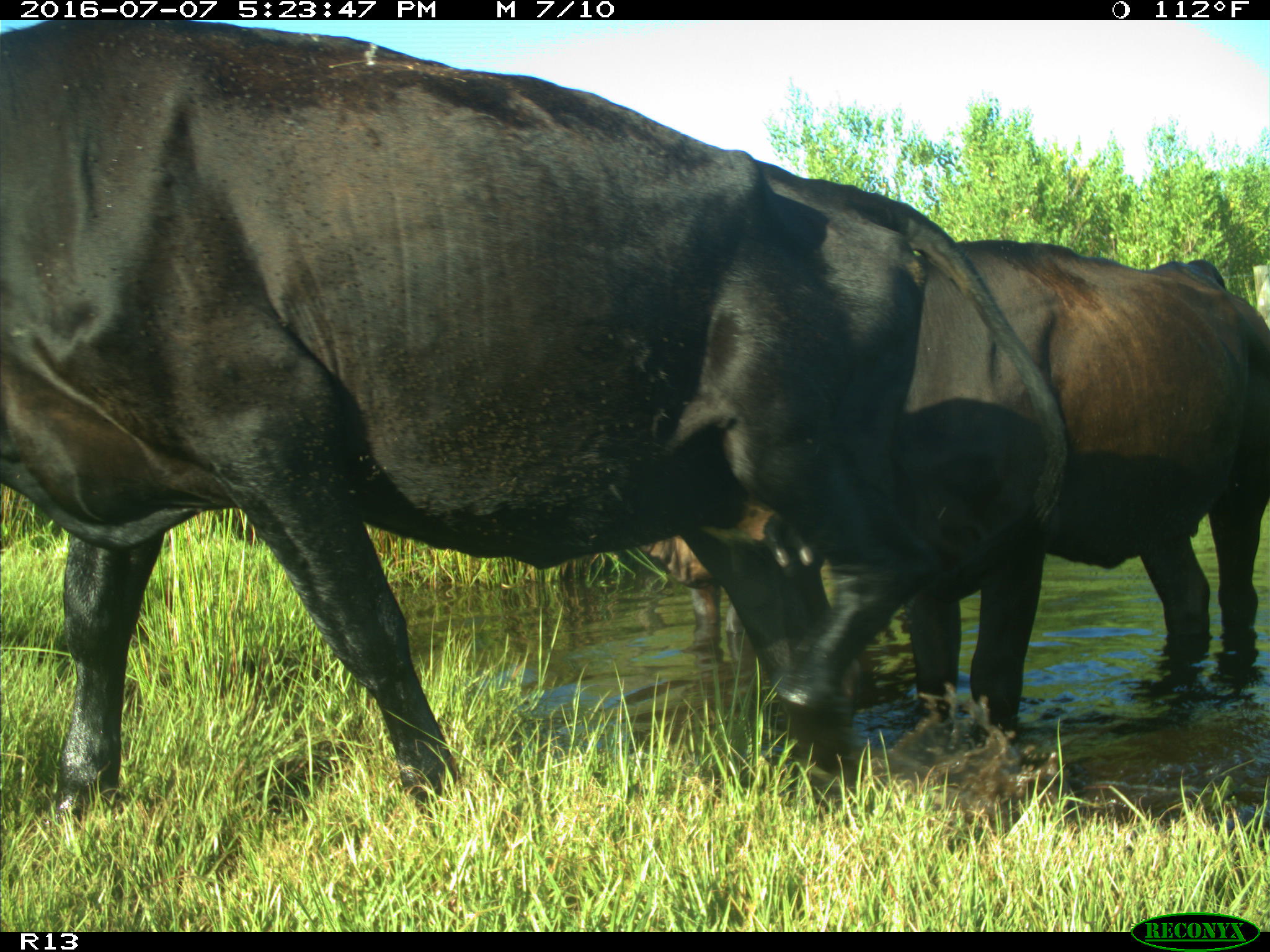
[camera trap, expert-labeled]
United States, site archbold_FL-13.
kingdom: Animalia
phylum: Chordata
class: Mammalia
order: Artiodactyla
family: Bovidae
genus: Bos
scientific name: Bos taurus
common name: domestic cow